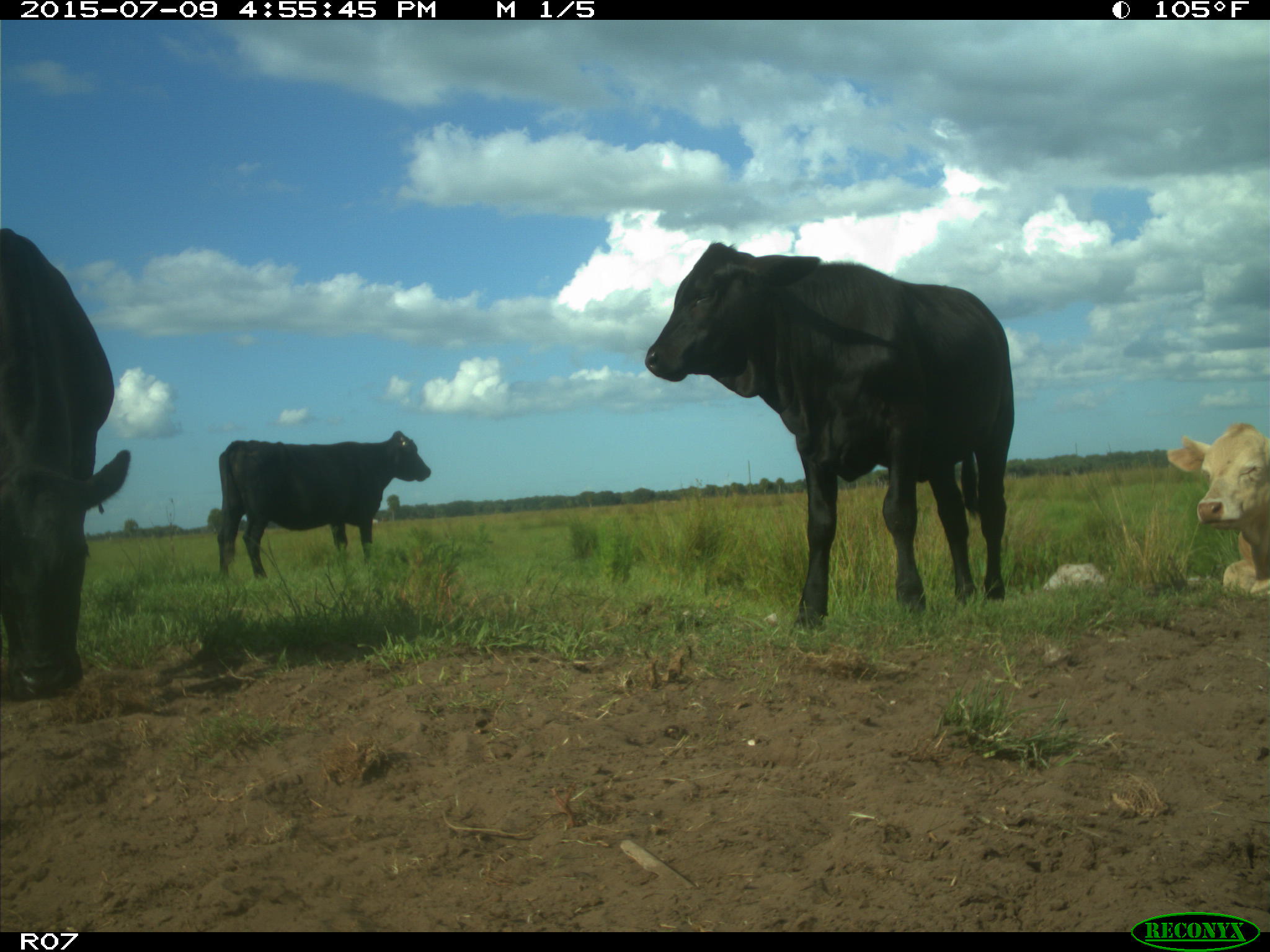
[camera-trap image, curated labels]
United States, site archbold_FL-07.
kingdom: Animalia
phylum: Chordata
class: Mammalia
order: Artiodactyla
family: Bovidae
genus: Bos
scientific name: Bos taurus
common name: domestic cow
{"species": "Bos taurus (domestic cow)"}